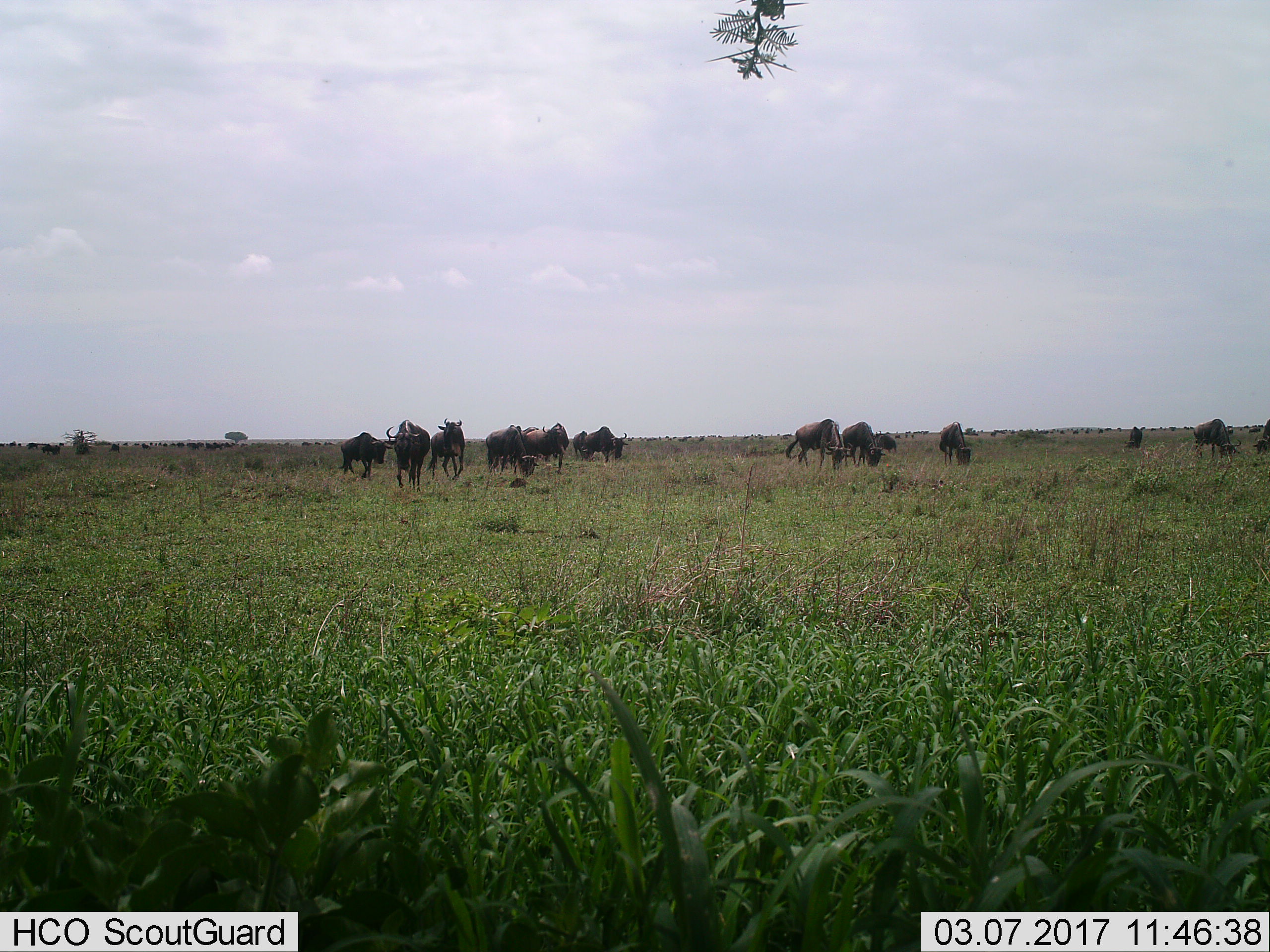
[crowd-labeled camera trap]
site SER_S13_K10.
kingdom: Animalia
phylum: Chordata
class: Mammalia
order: Artiodactyla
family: Bovidae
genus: Connochaetes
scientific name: Connochaetes taurinus taurinus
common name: blue wildebeest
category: wildebeestblue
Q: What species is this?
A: Wildebeestblue (blue wildebeest) (Connochaetes taurinus taurinus).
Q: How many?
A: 11-50.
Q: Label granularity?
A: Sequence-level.